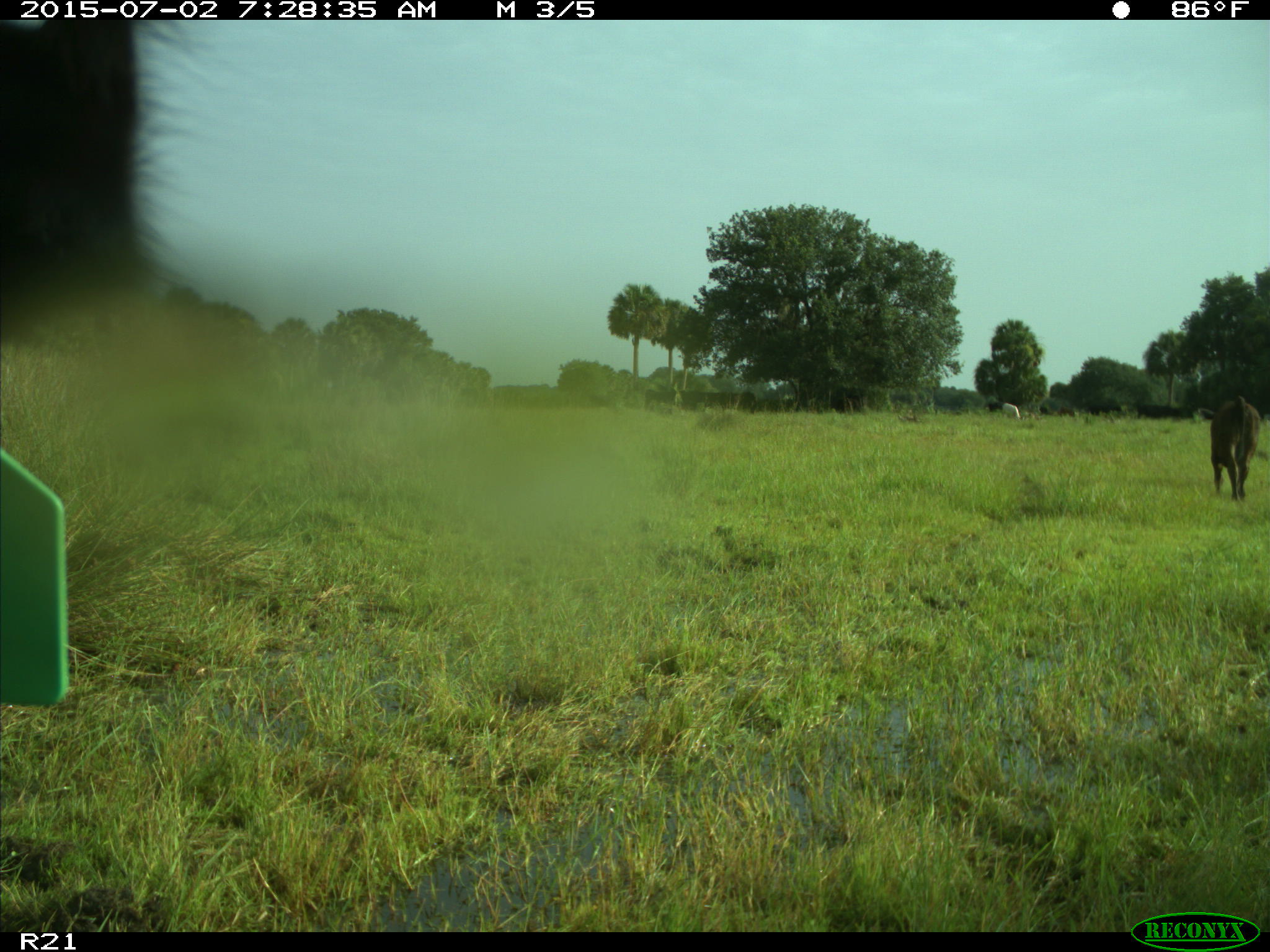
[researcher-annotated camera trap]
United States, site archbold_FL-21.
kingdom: Animalia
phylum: Chordata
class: Mammalia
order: Artiodactyla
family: Bovidae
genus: Bos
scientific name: Bos taurus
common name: domestic cow